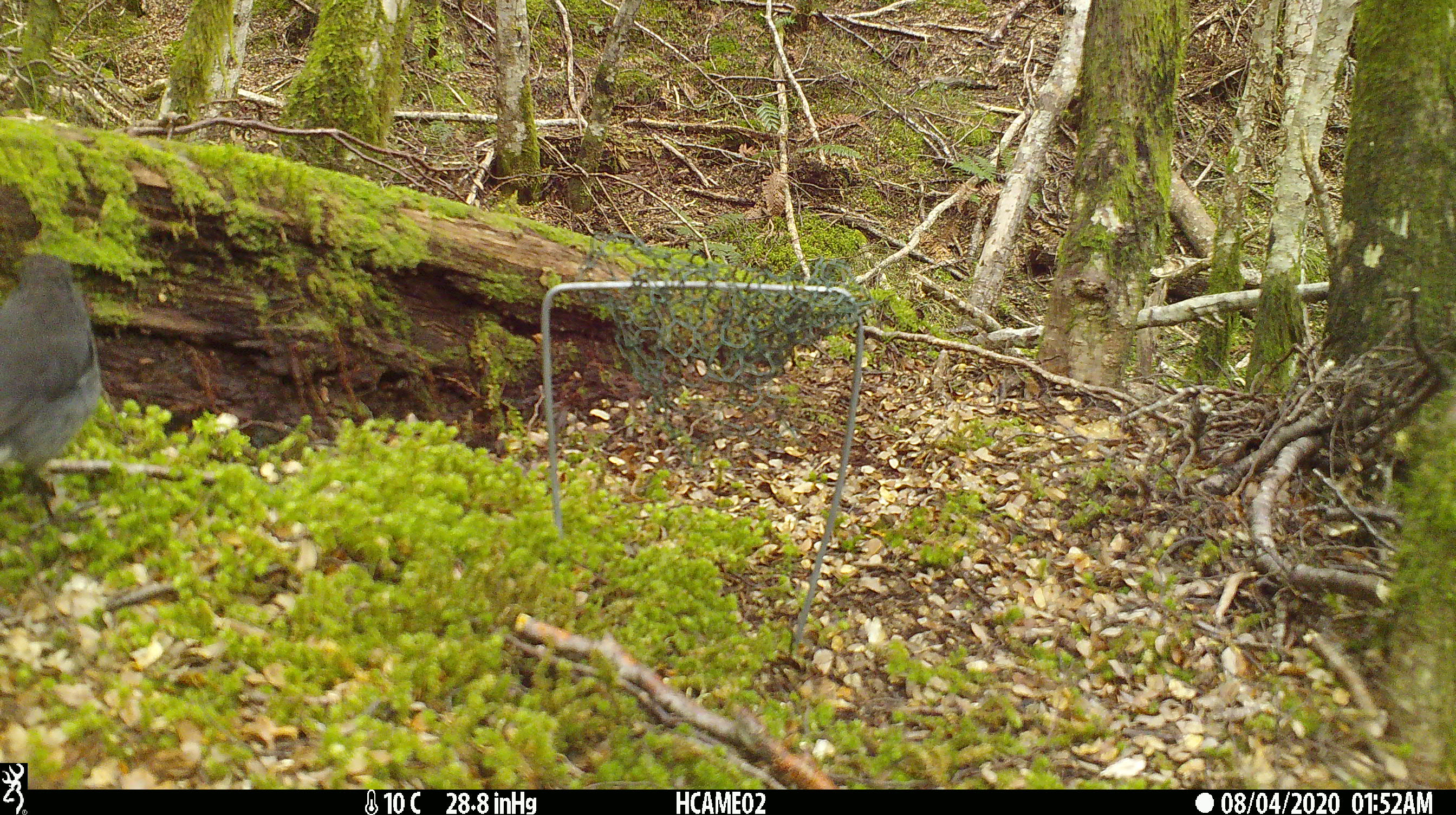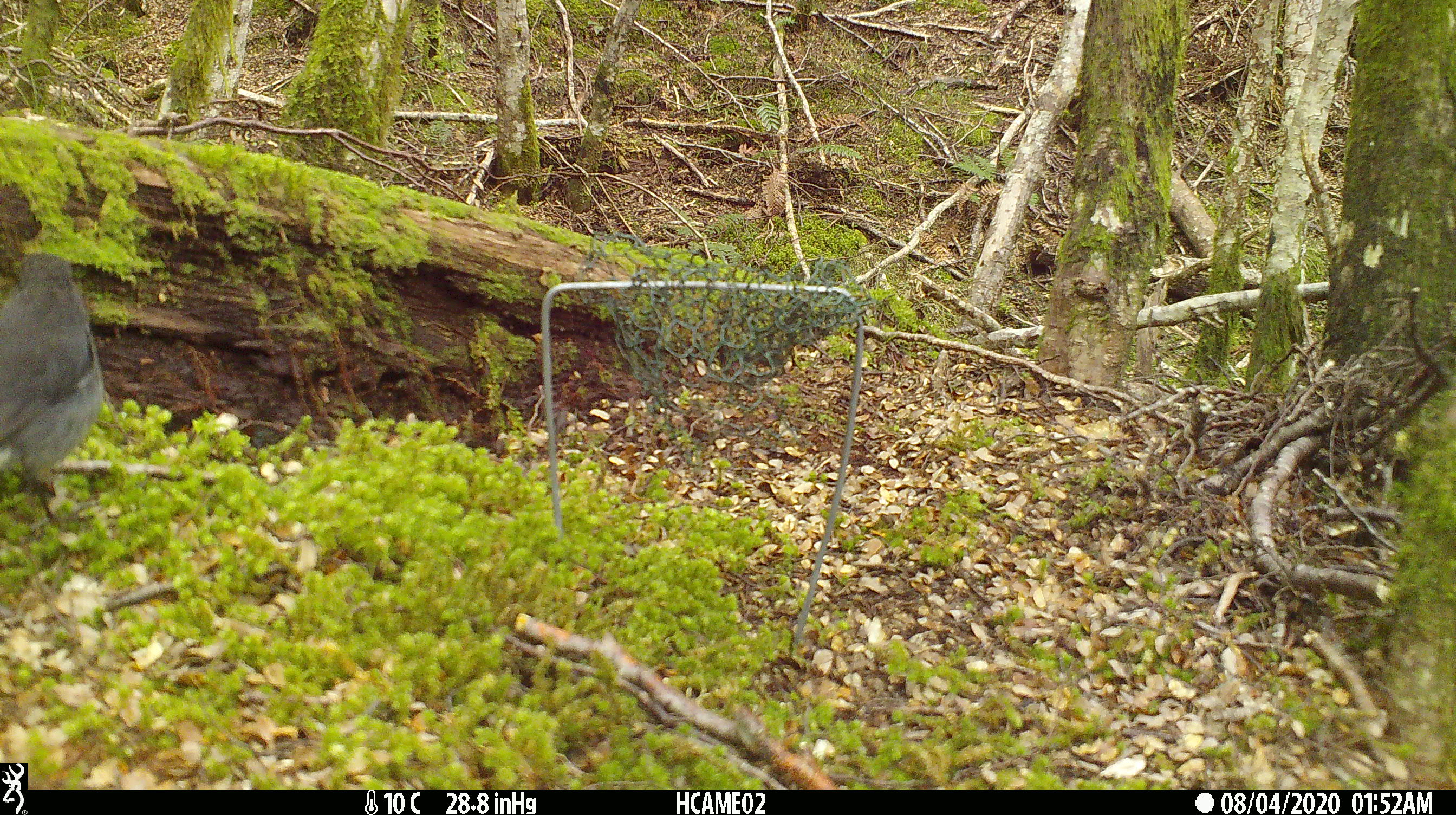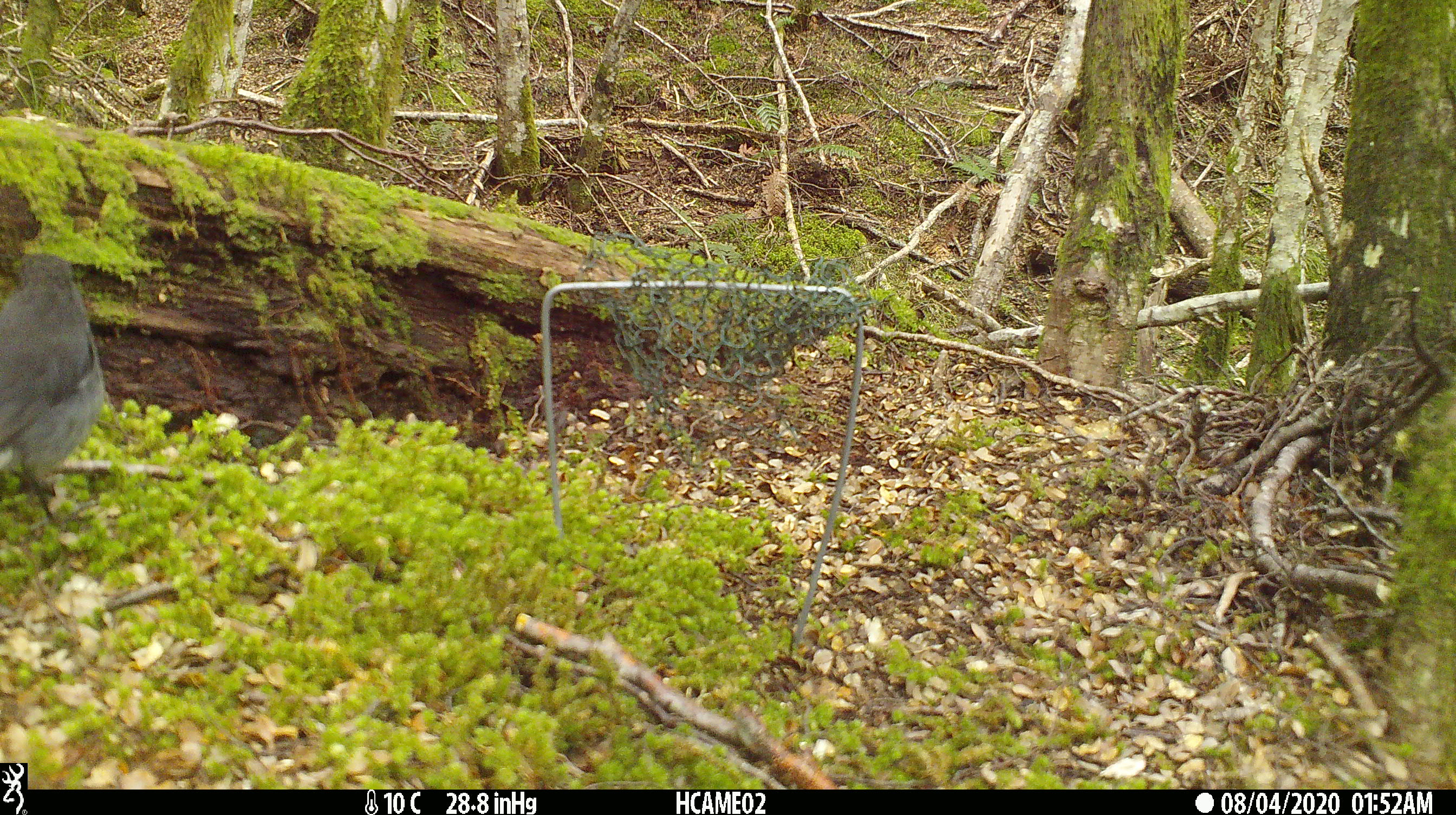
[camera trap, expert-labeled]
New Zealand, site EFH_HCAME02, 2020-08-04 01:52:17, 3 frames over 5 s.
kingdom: Animalia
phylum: Chordata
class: Aves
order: Passeriformes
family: Petroicidae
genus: Petroica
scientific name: Petroica australis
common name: new zealand robin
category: robin